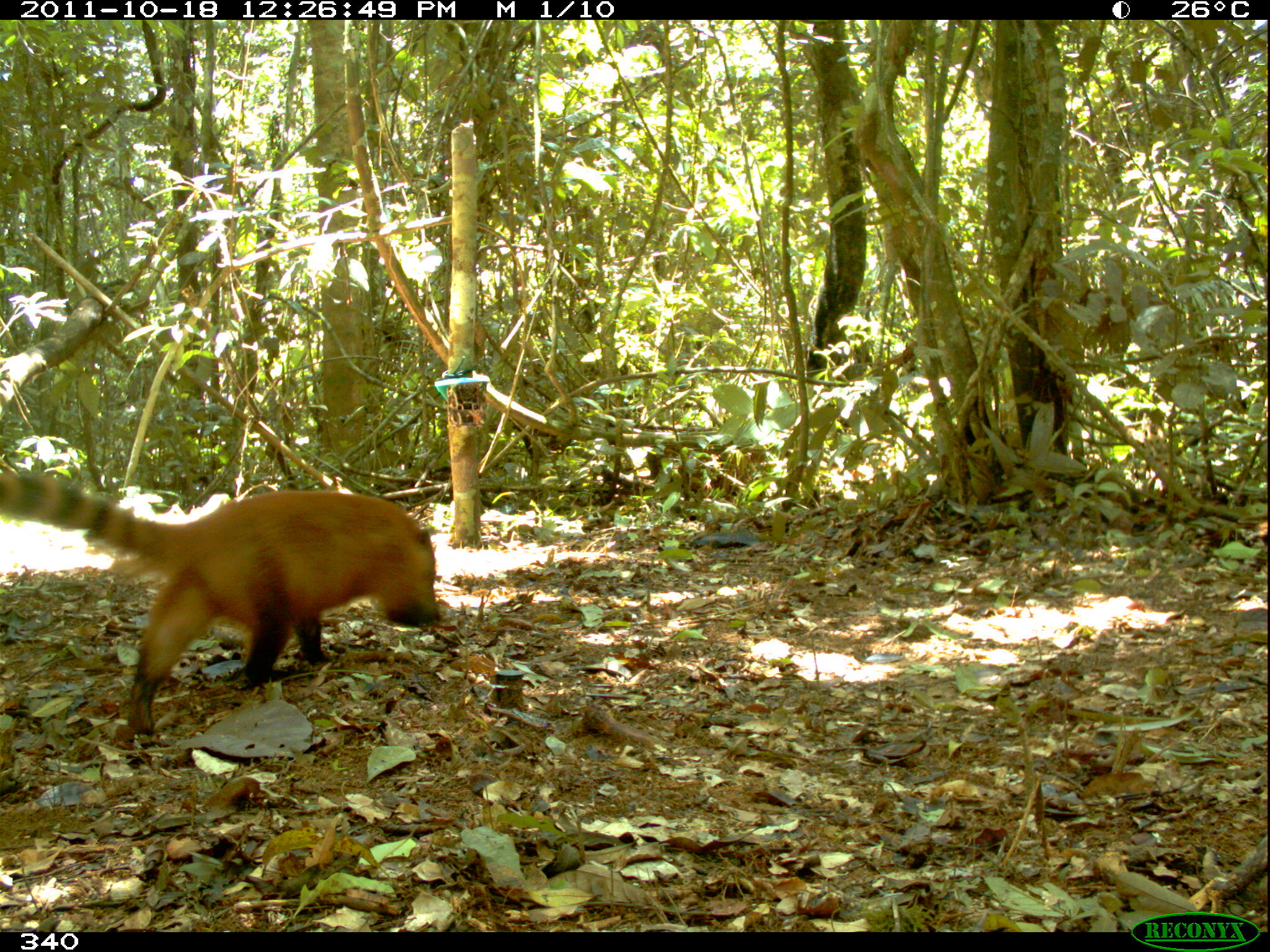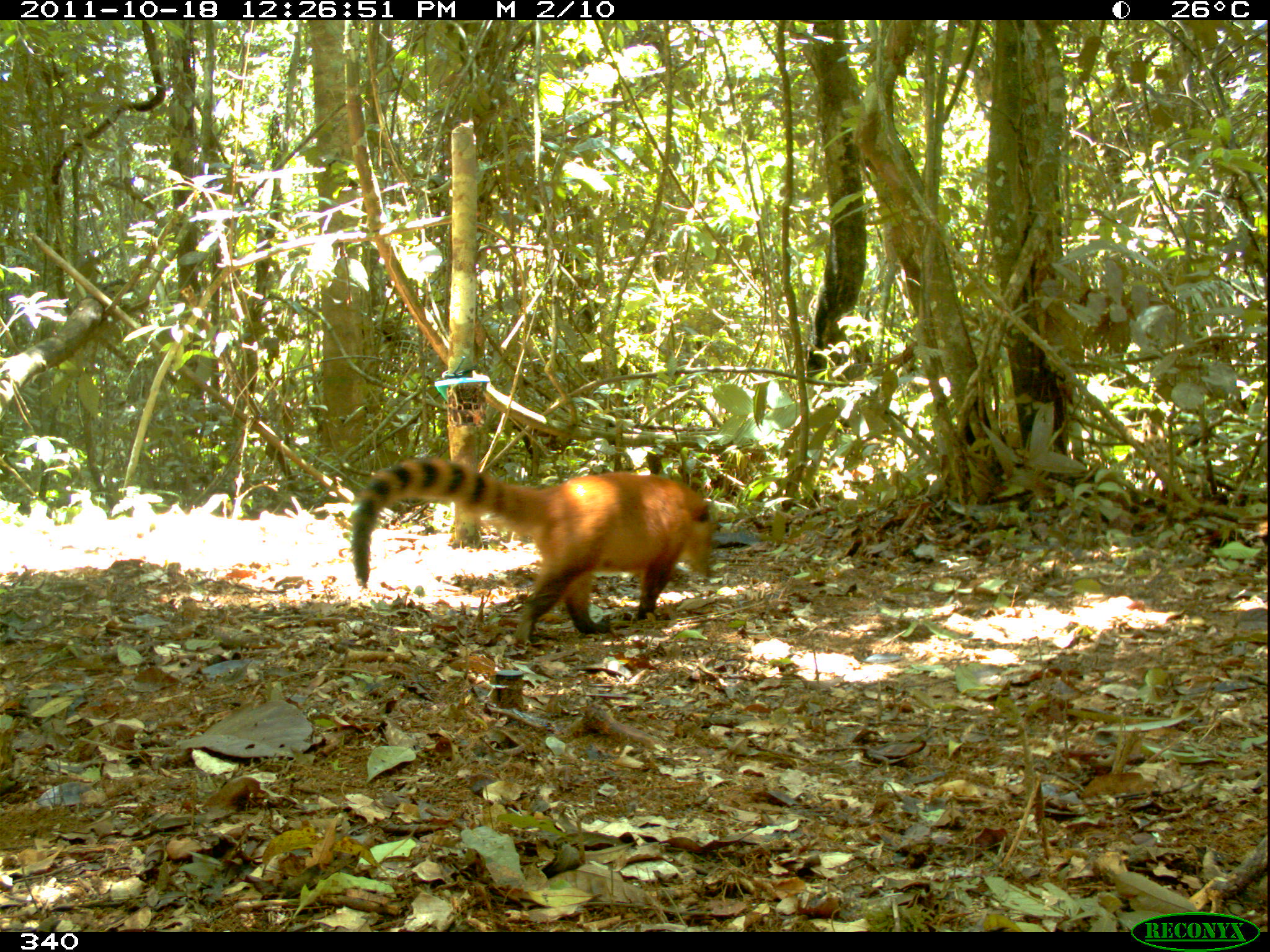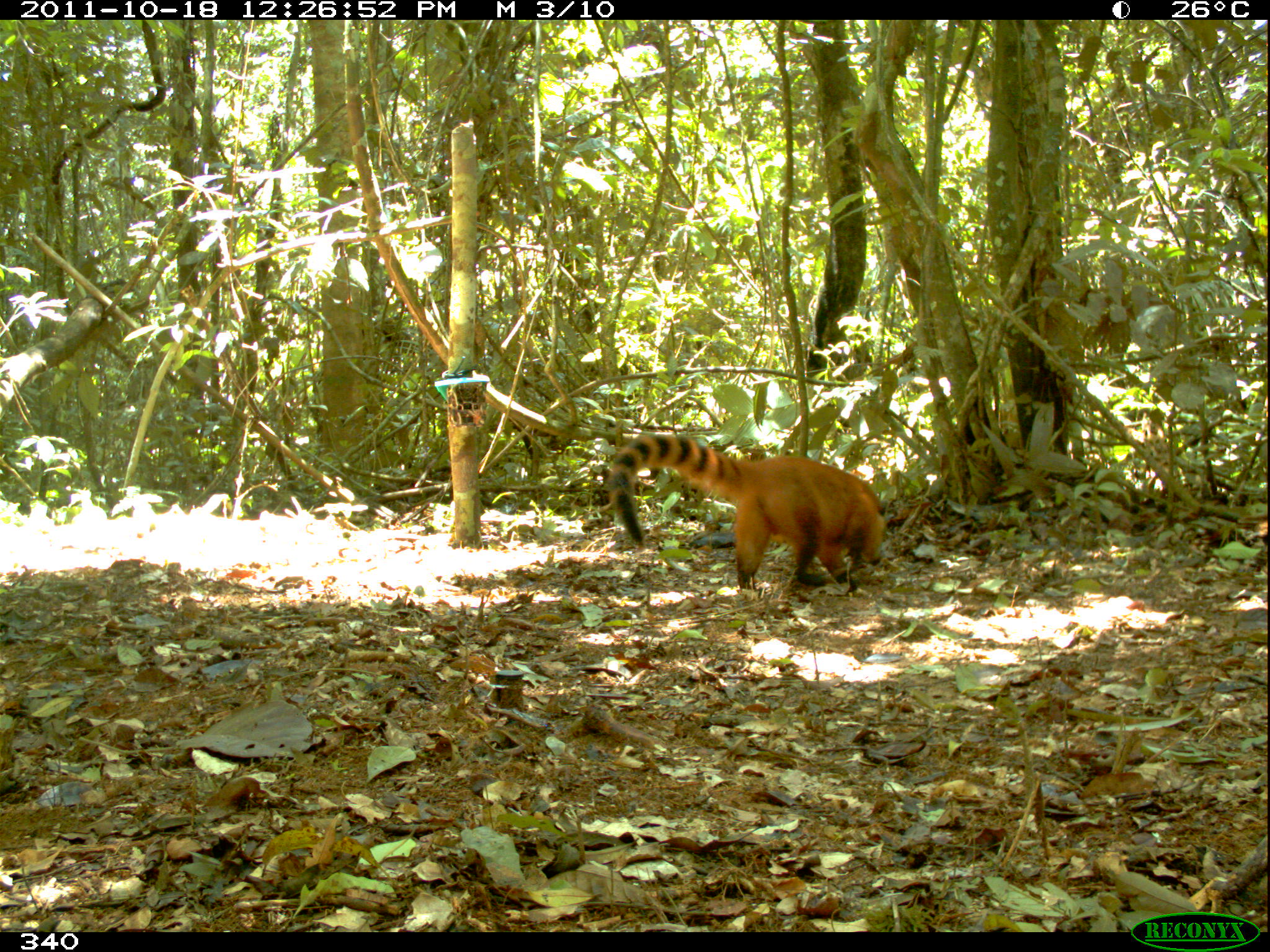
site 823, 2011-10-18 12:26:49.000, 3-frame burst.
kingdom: Animalia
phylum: Chordata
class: Mammalia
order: Carnivora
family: Procyonidae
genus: Nasua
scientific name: Nasua nasua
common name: south american coati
Nasua nasua (south american coati).